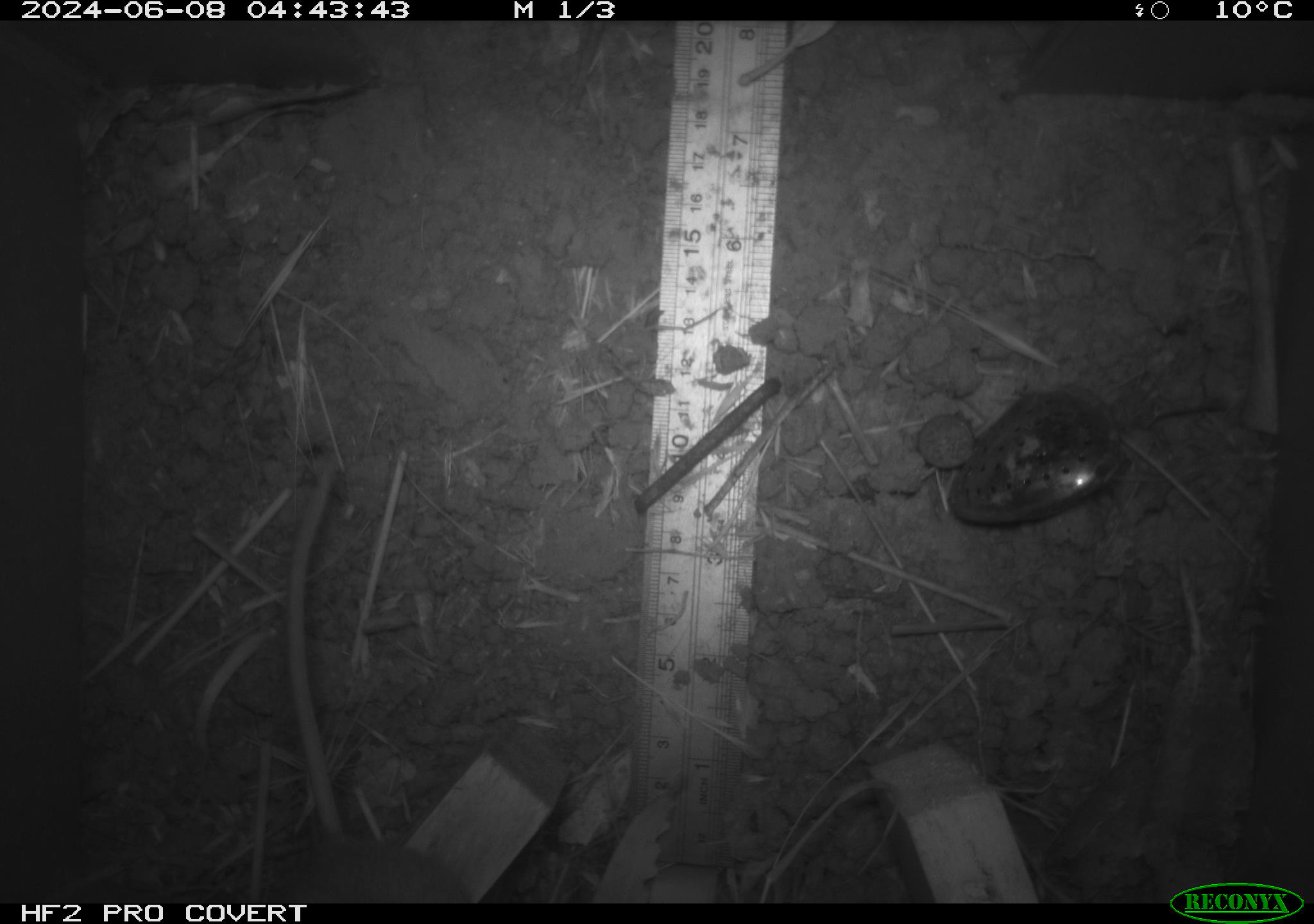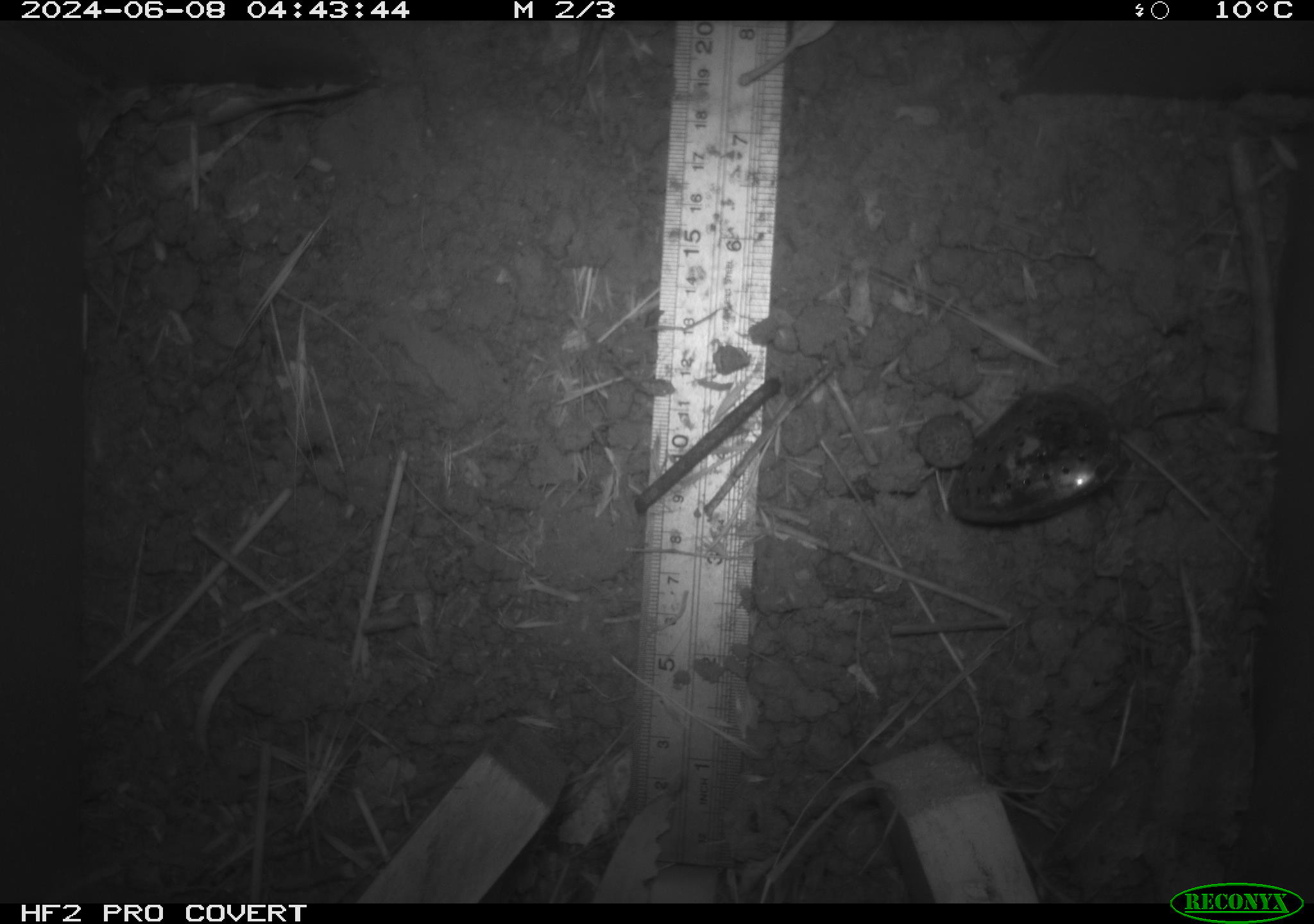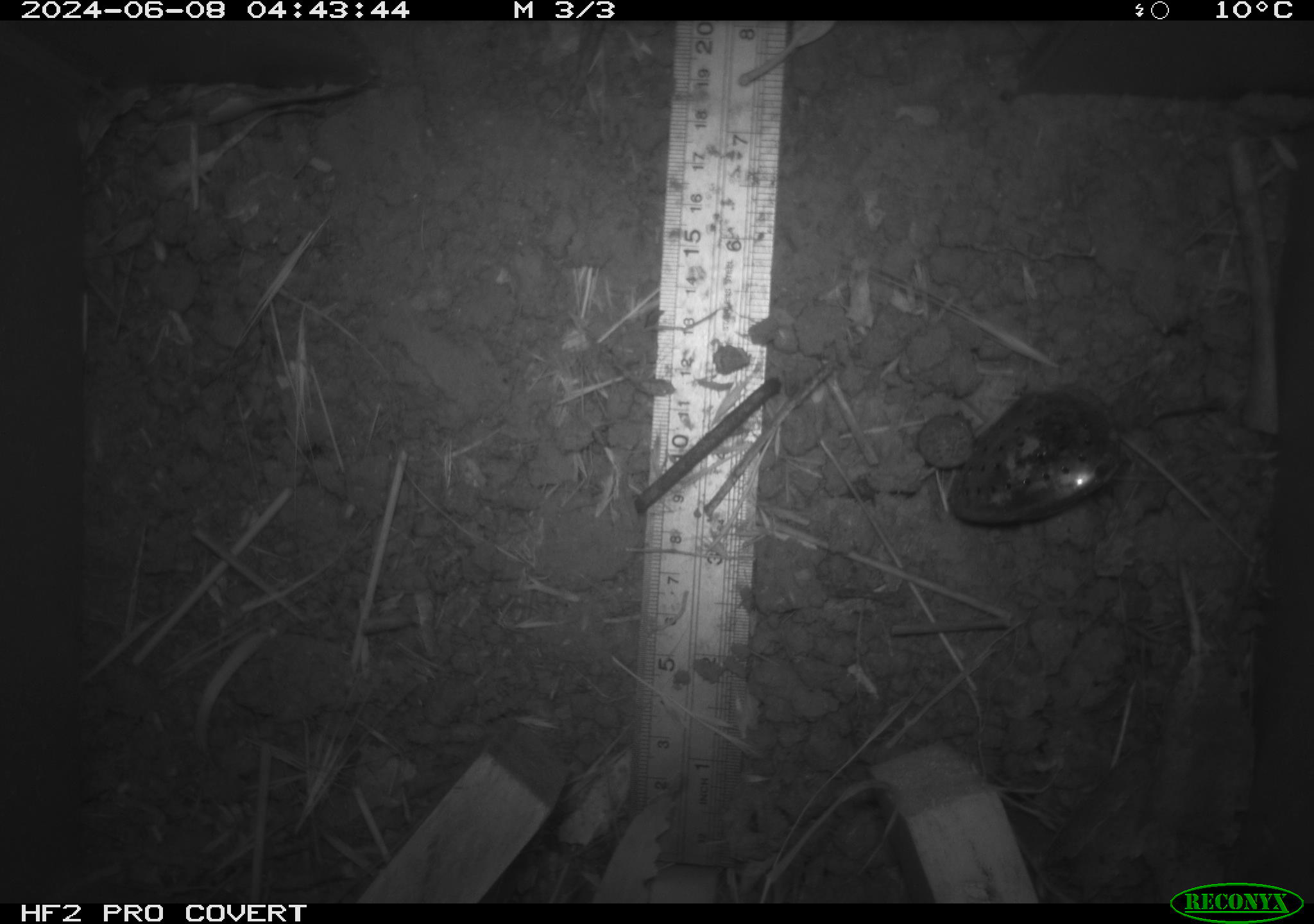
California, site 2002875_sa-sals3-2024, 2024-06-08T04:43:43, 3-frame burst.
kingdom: Animalia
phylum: Chordata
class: Mammalia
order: Rodentia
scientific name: Rodentia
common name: rodent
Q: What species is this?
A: Rodent (Rodentia).